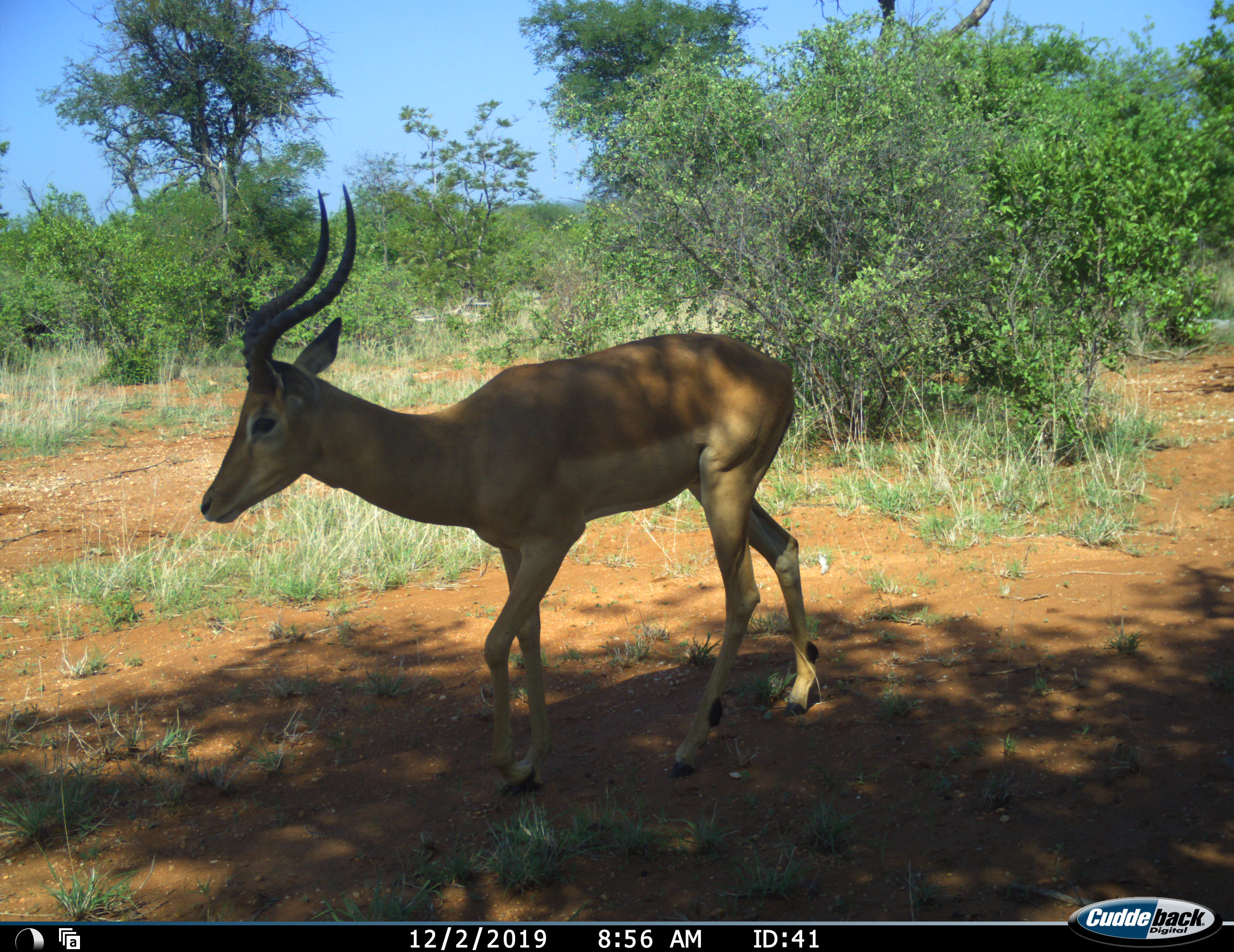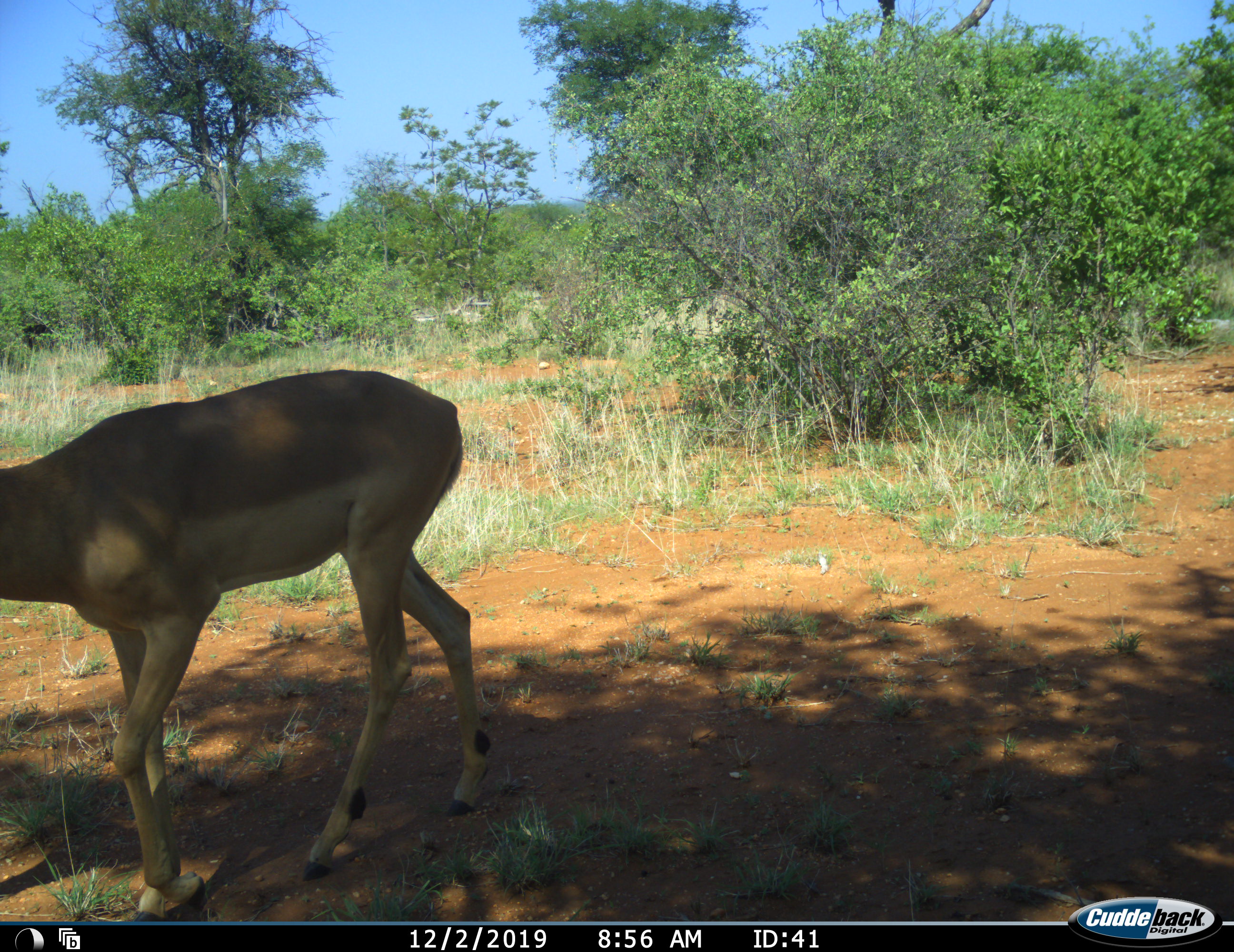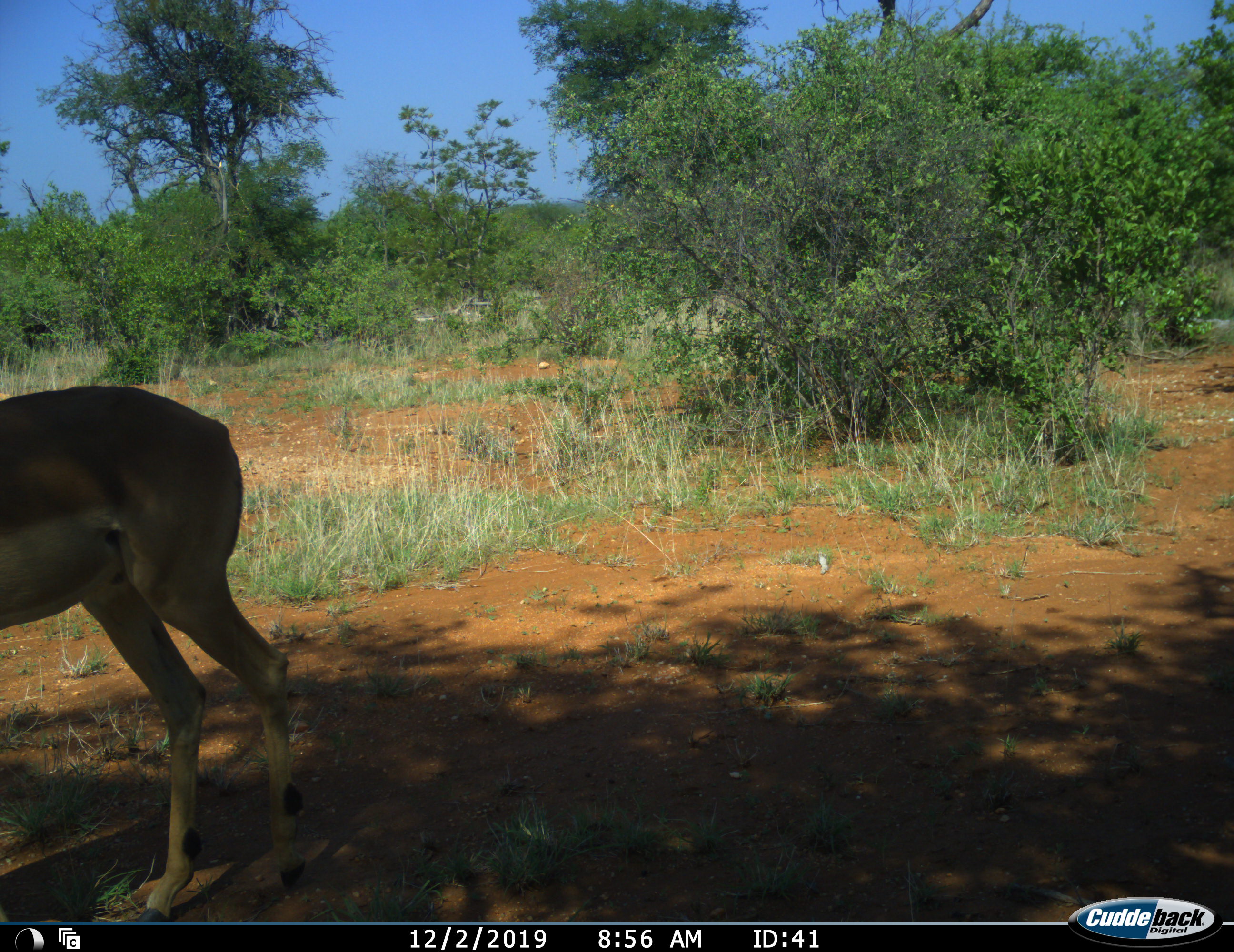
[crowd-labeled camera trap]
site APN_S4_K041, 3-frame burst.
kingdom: Animalia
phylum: Chordata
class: Mammalia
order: Artiodactyla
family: Bovidae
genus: Aepyceros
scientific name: Aepyceros melampus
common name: impala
Impala (Aepyceros melampus), count 1. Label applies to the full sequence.